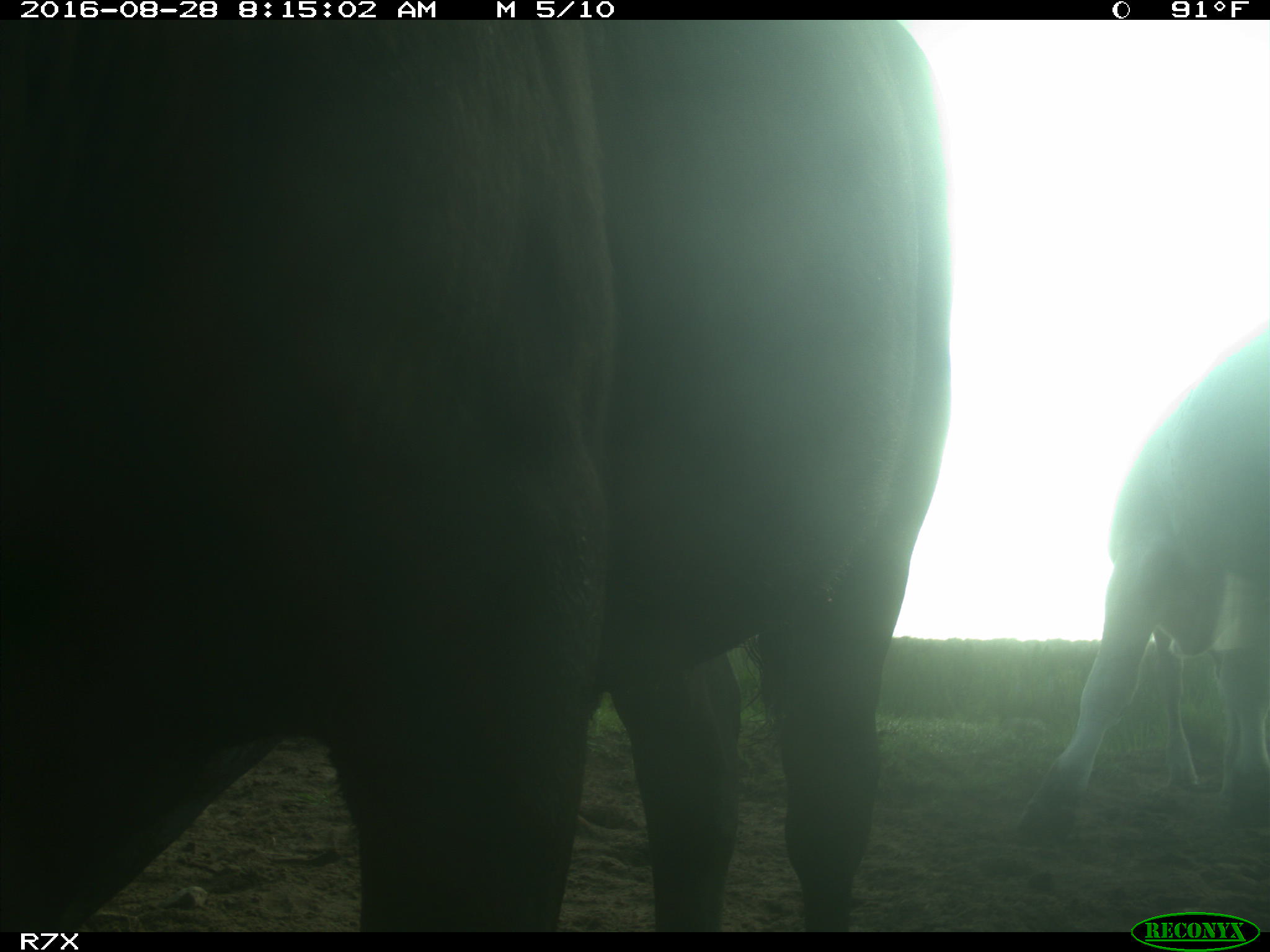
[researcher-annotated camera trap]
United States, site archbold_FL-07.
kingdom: Animalia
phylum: Chordata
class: Mammalia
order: Artiodactyla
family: Bovidae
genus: Bos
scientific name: Bos taurus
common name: domestic cow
Bos taurus (domestic cow).